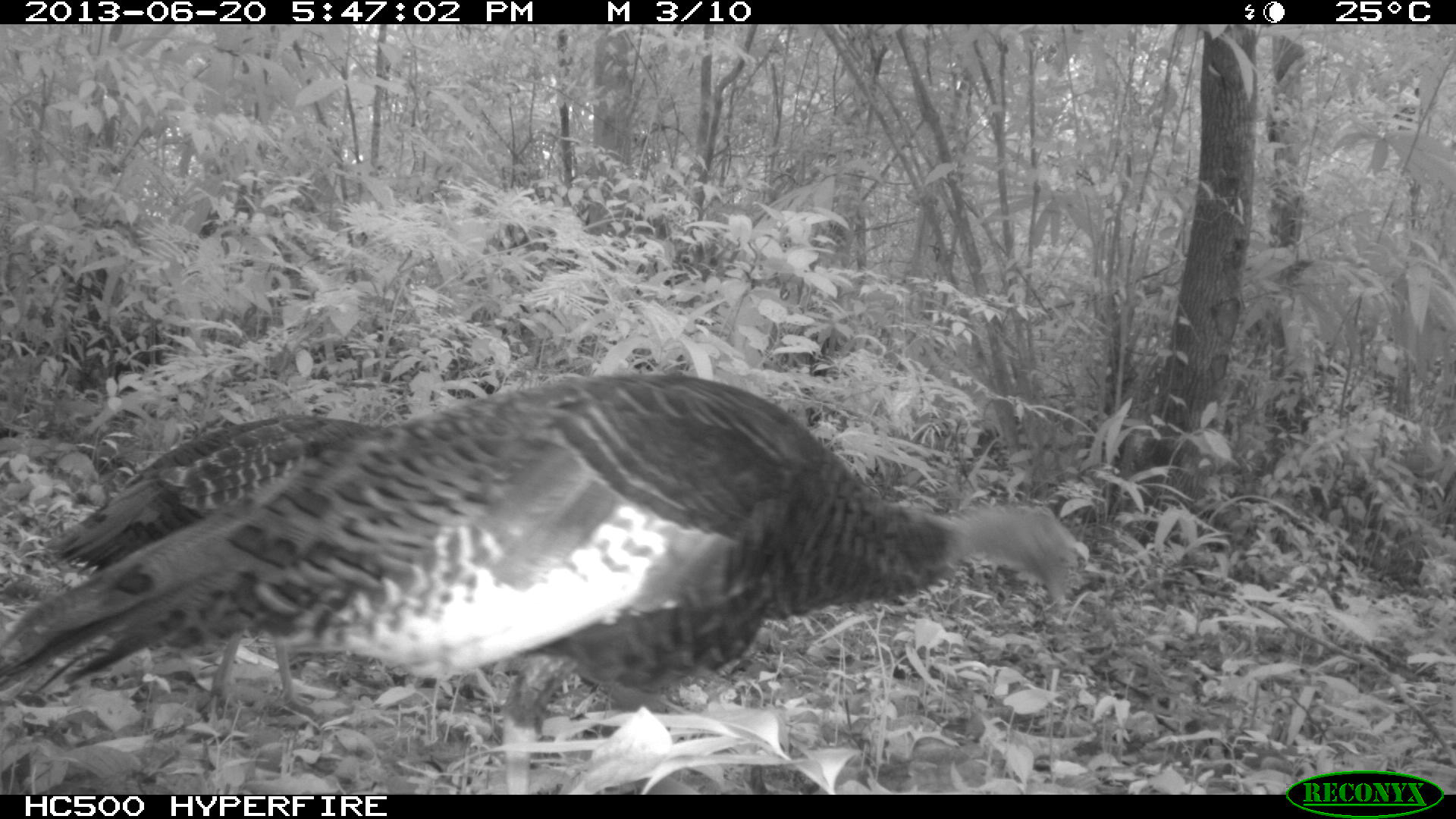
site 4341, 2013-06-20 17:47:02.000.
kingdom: Animalia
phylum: Chordata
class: Aves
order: Galliformes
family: Phasianidae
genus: Meleagris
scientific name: Meleagris ocellata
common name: ocellated turkey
Meleagris ocellata (ocellated turkey), count 2.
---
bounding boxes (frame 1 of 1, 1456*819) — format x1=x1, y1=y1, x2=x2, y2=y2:
meleagris ocellata: x1=0, y1=369, x2=1091, y2=791; x1=41, y1=398, x2=387, y2=719; x1=1240, y1=604, x2=1372, y2=673